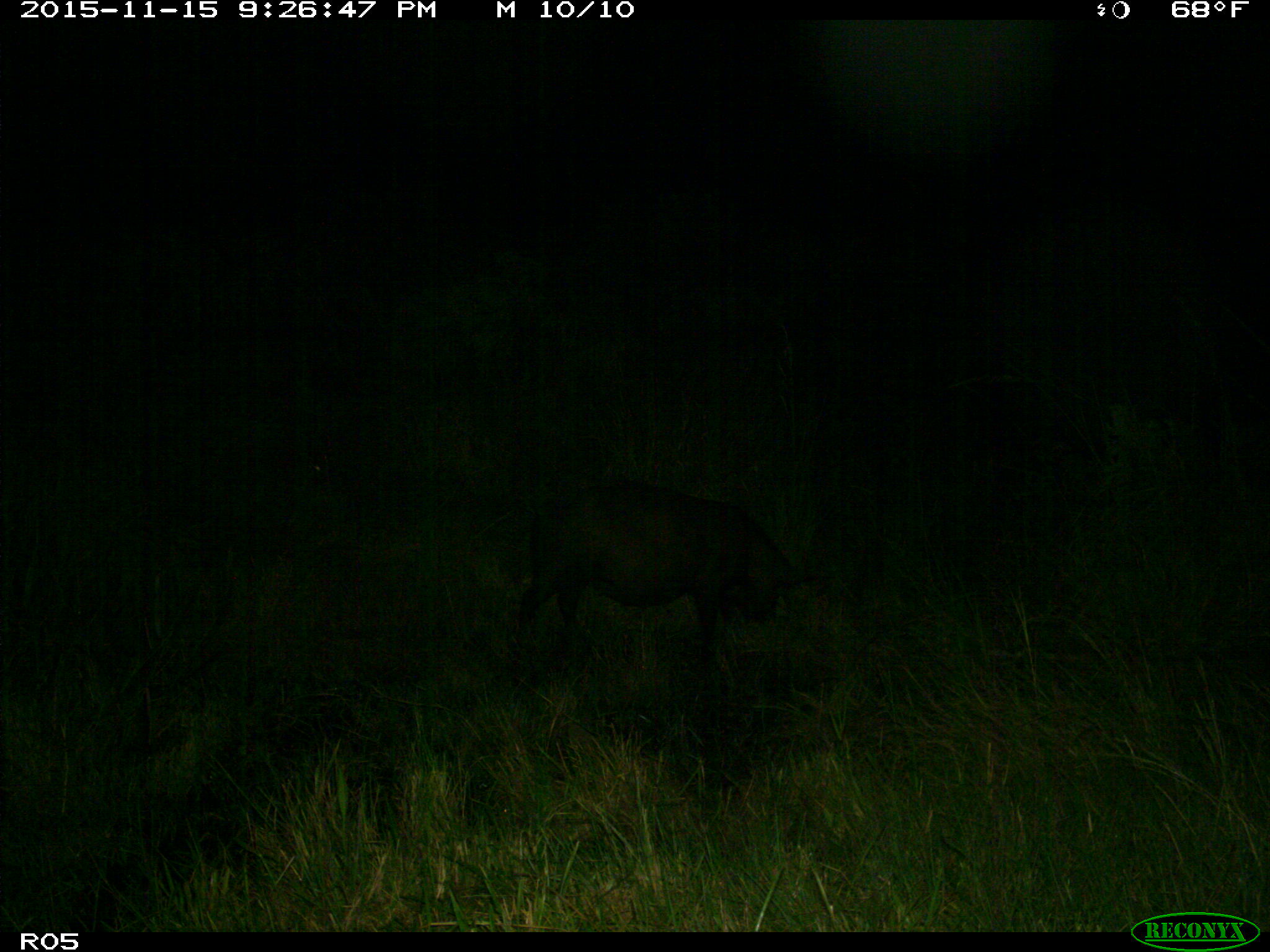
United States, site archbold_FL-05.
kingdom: Animalia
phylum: Chordata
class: Mammalia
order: Artiodactyla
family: Suidae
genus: Sus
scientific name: Sus scrofa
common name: wild boar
Sus scrofa (wild boar).